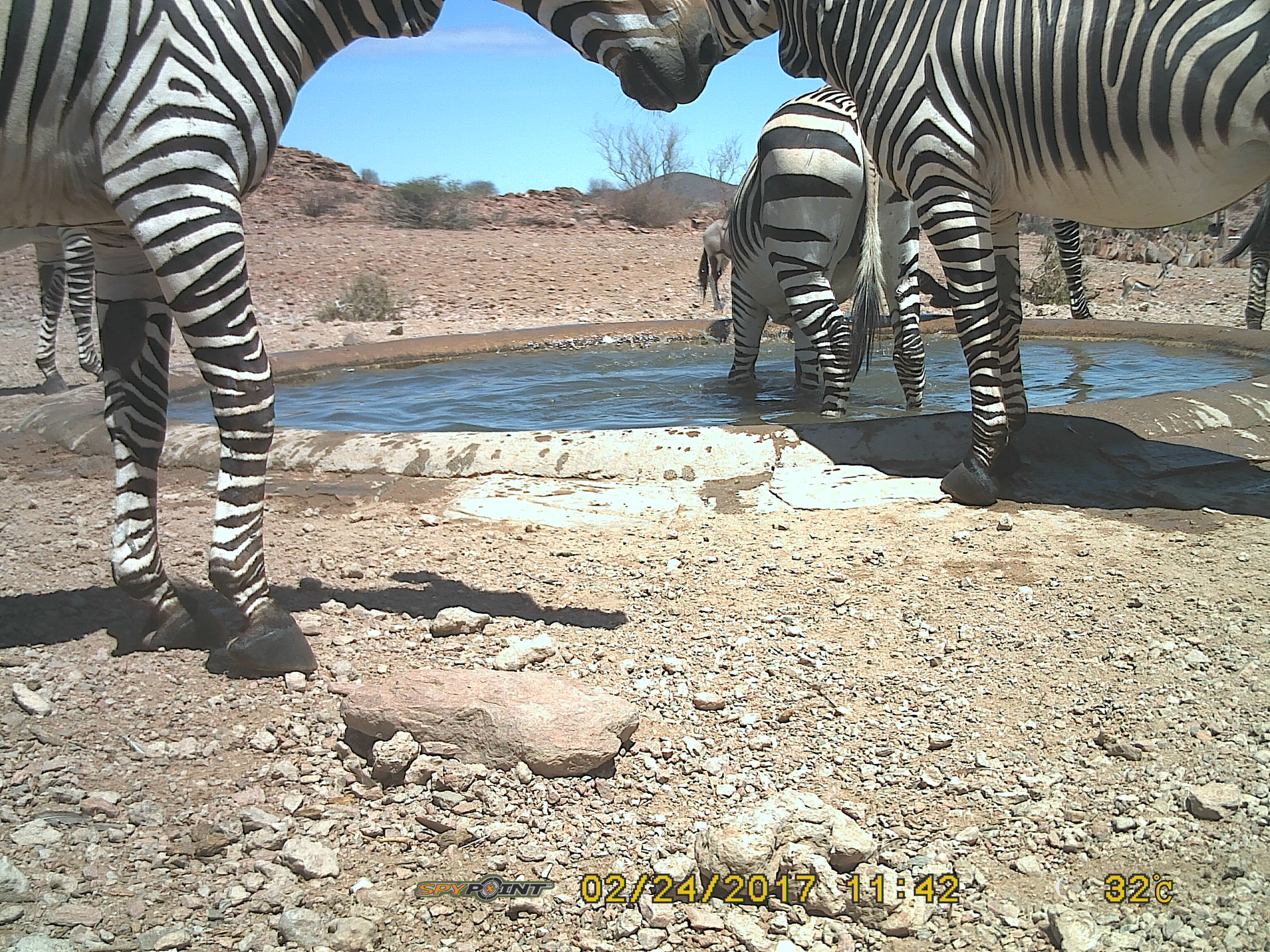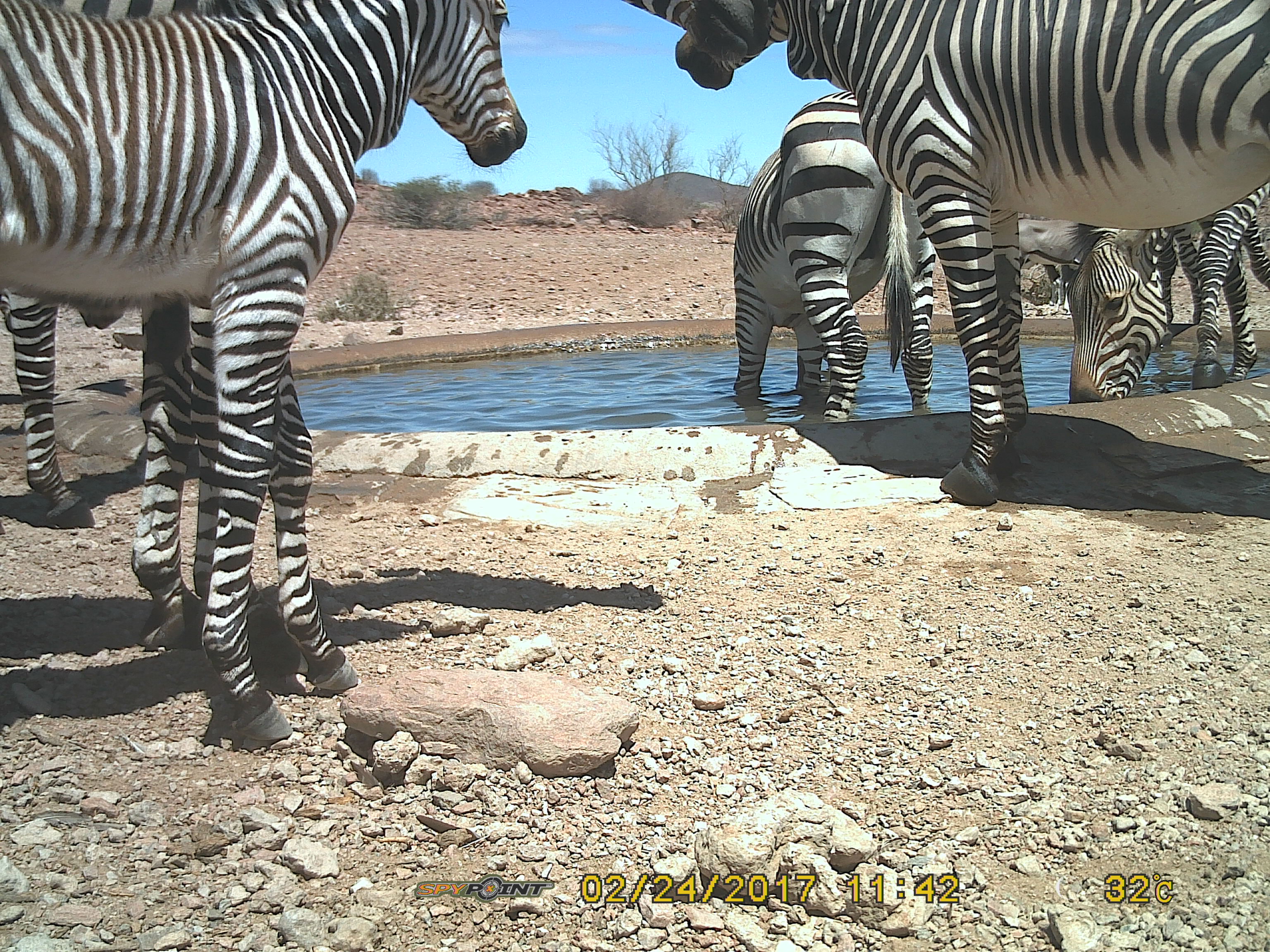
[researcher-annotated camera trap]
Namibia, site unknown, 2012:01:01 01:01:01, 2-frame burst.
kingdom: Animalia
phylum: Chordata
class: Mammalia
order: Perissodactyla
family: Equidae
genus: Equus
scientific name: Equus zebra hartmannae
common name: hartmann's mountain zebra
Equus zebra hartmannae (hartmann's mountain zebra).